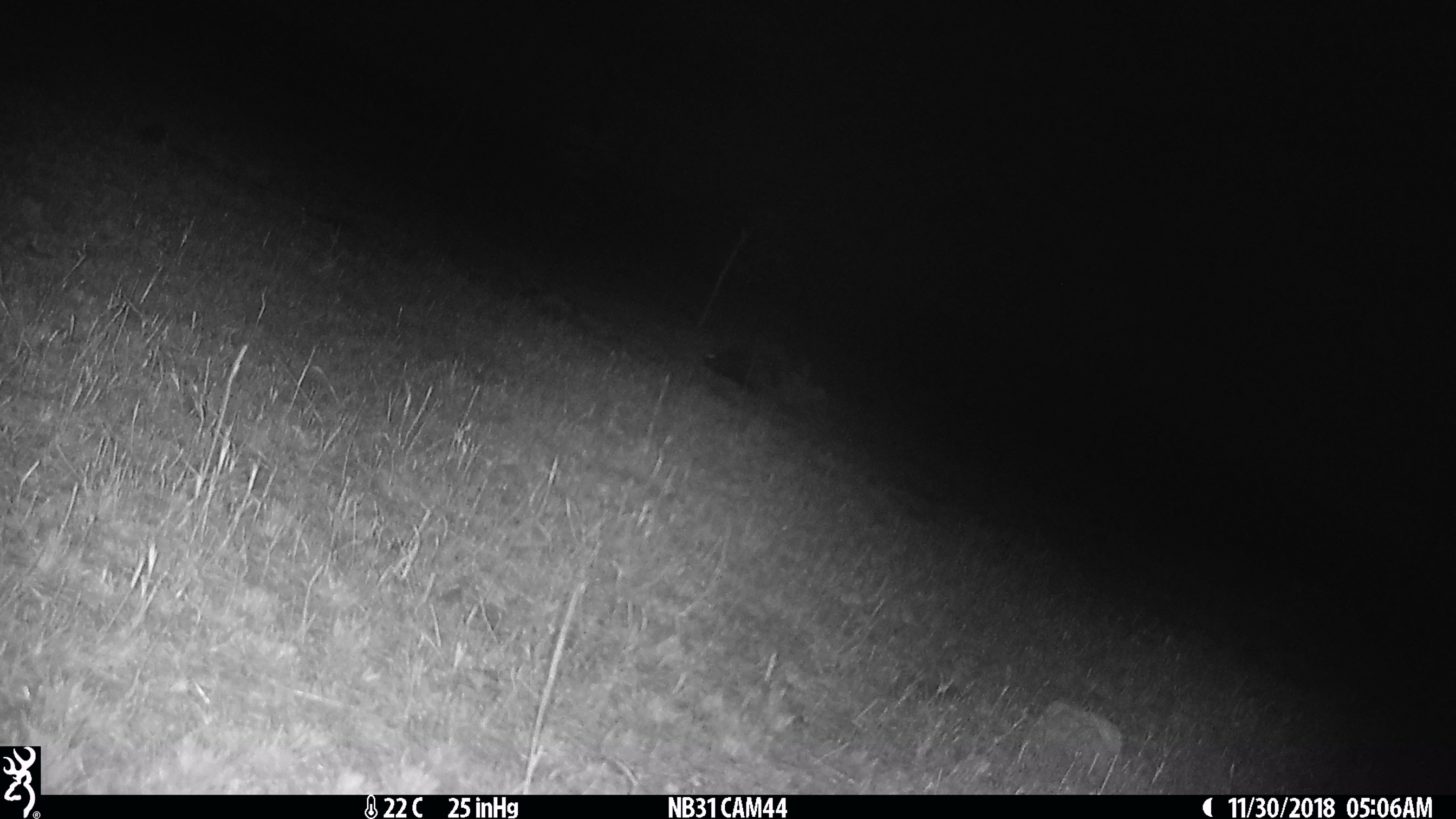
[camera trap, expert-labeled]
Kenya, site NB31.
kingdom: Animalia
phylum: Chordata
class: Mammalia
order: Rodentia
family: Hystricidae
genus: Hystrix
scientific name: Hystrix africaeaustralis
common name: porcupine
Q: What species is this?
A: Porcupine (Hystrix africaeaustralis).